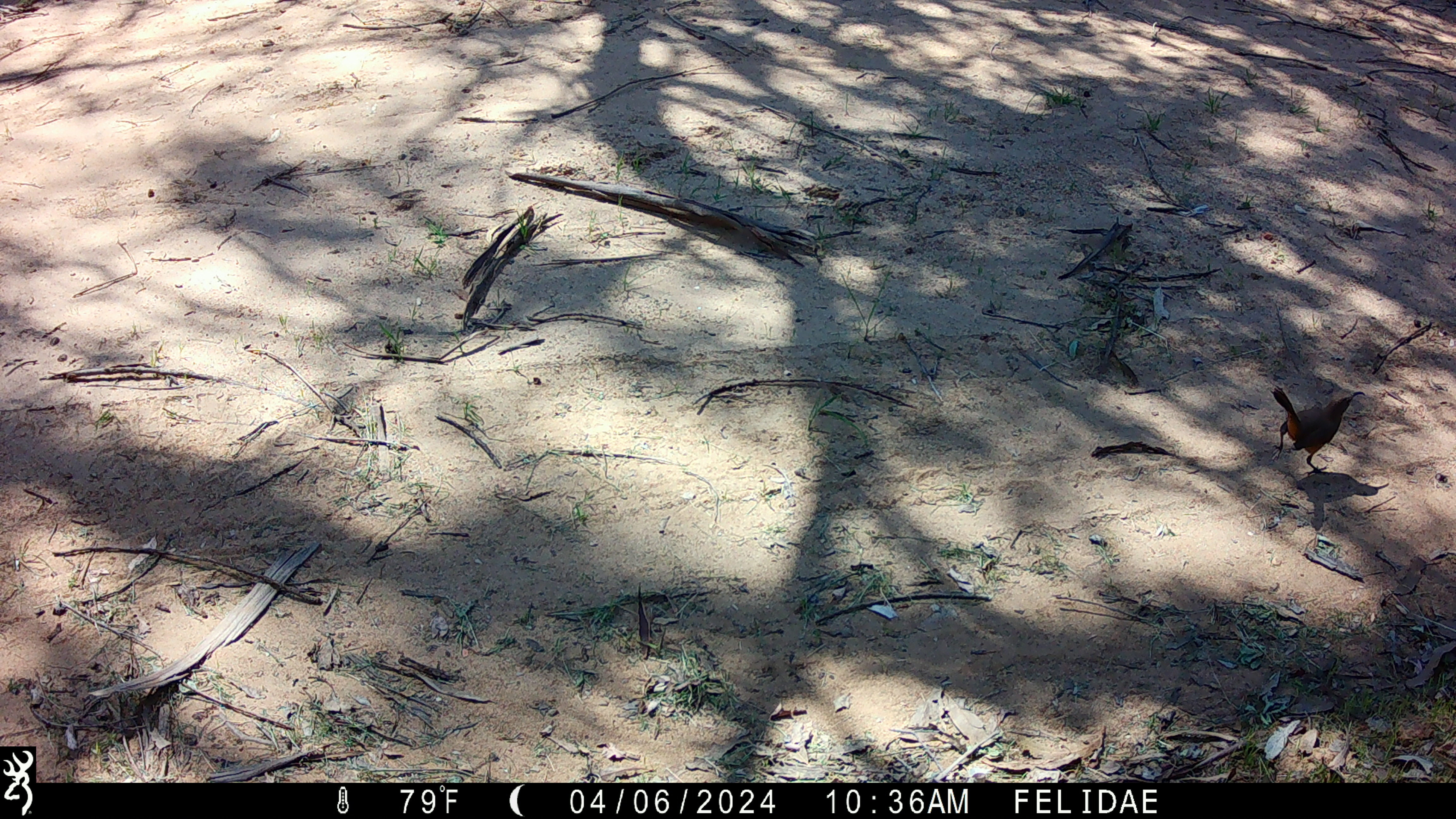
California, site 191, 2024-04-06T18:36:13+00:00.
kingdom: Animalia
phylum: Chordata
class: Aves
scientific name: Aves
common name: bird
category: unknown bird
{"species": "unknown bird (bird) (Aves)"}